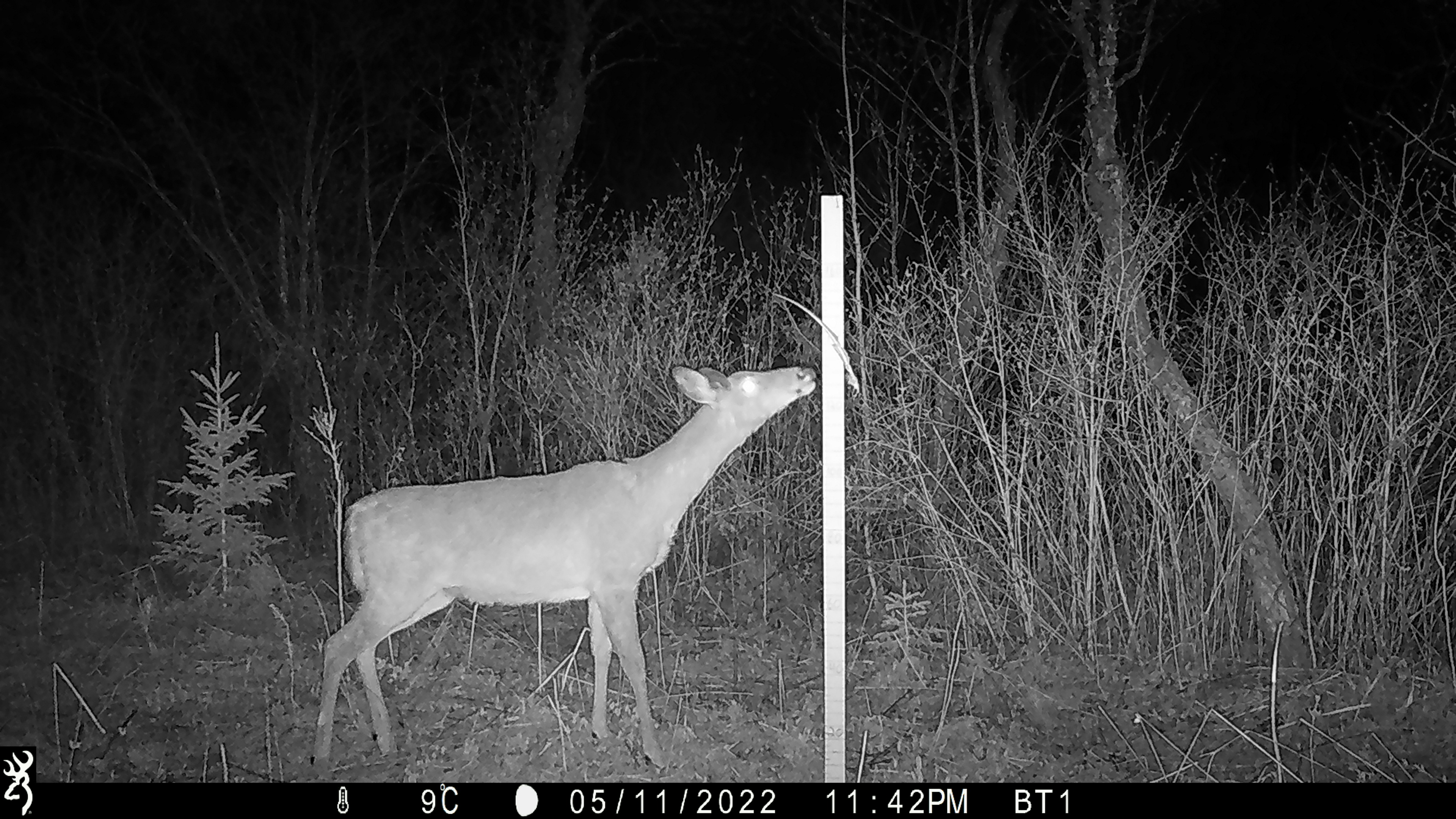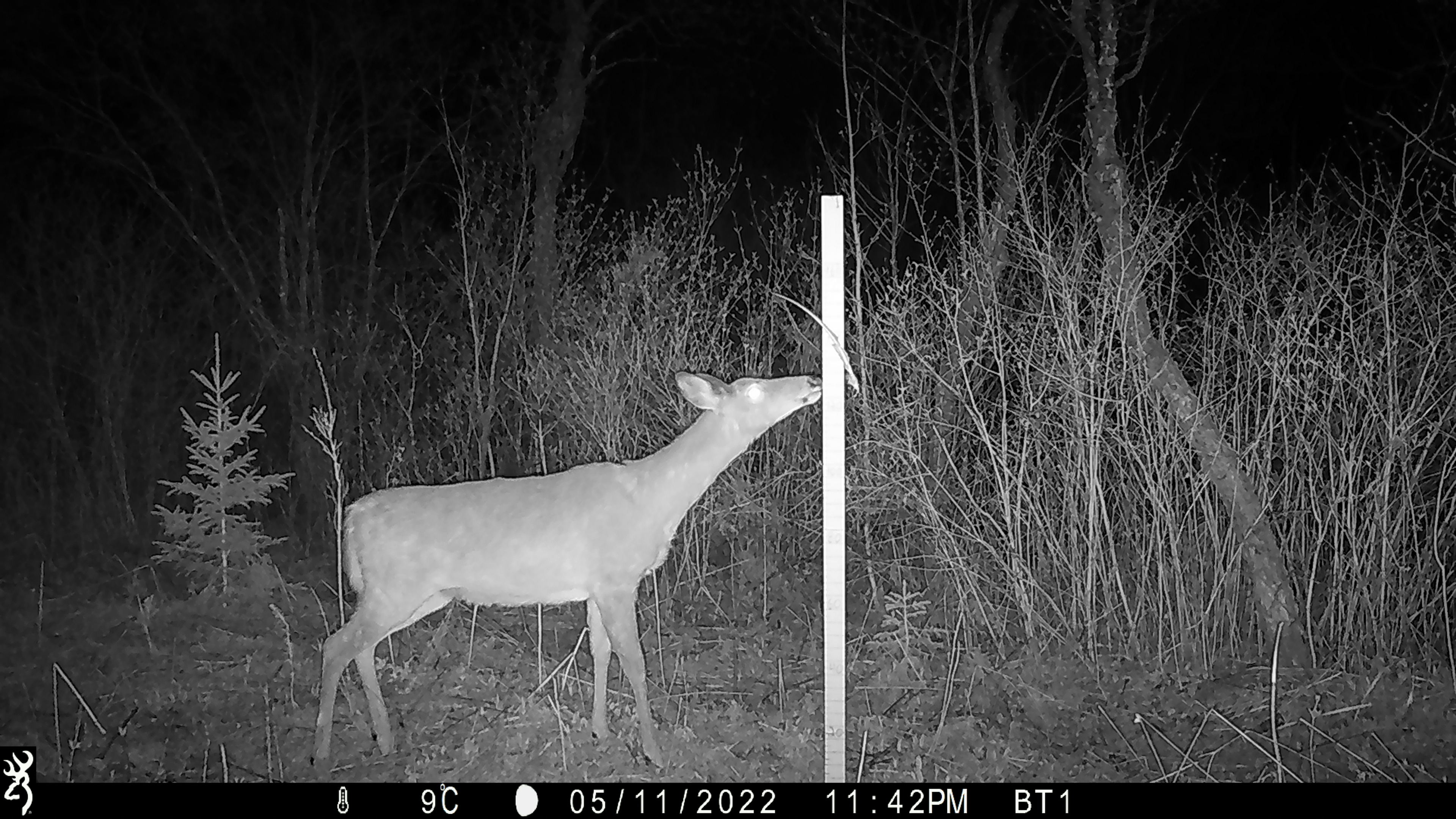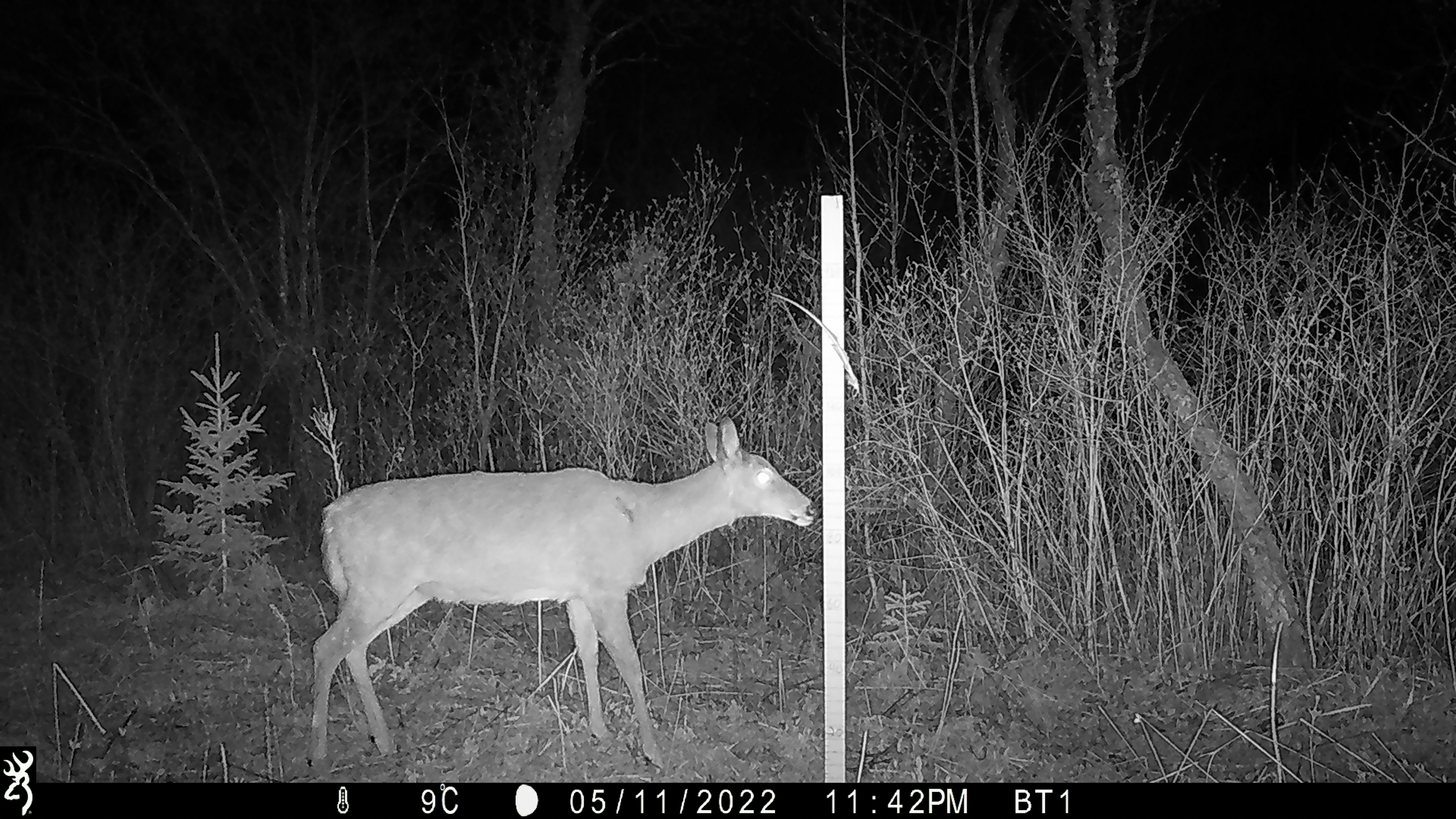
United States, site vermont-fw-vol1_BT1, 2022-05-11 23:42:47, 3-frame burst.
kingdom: Animalia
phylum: Chordata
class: Mammalia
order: Artiodactyla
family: Cervidae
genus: Odocoileus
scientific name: Odocoileus virginianus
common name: white-tailed deer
White-tailed deer (Odocoileus virginianus).